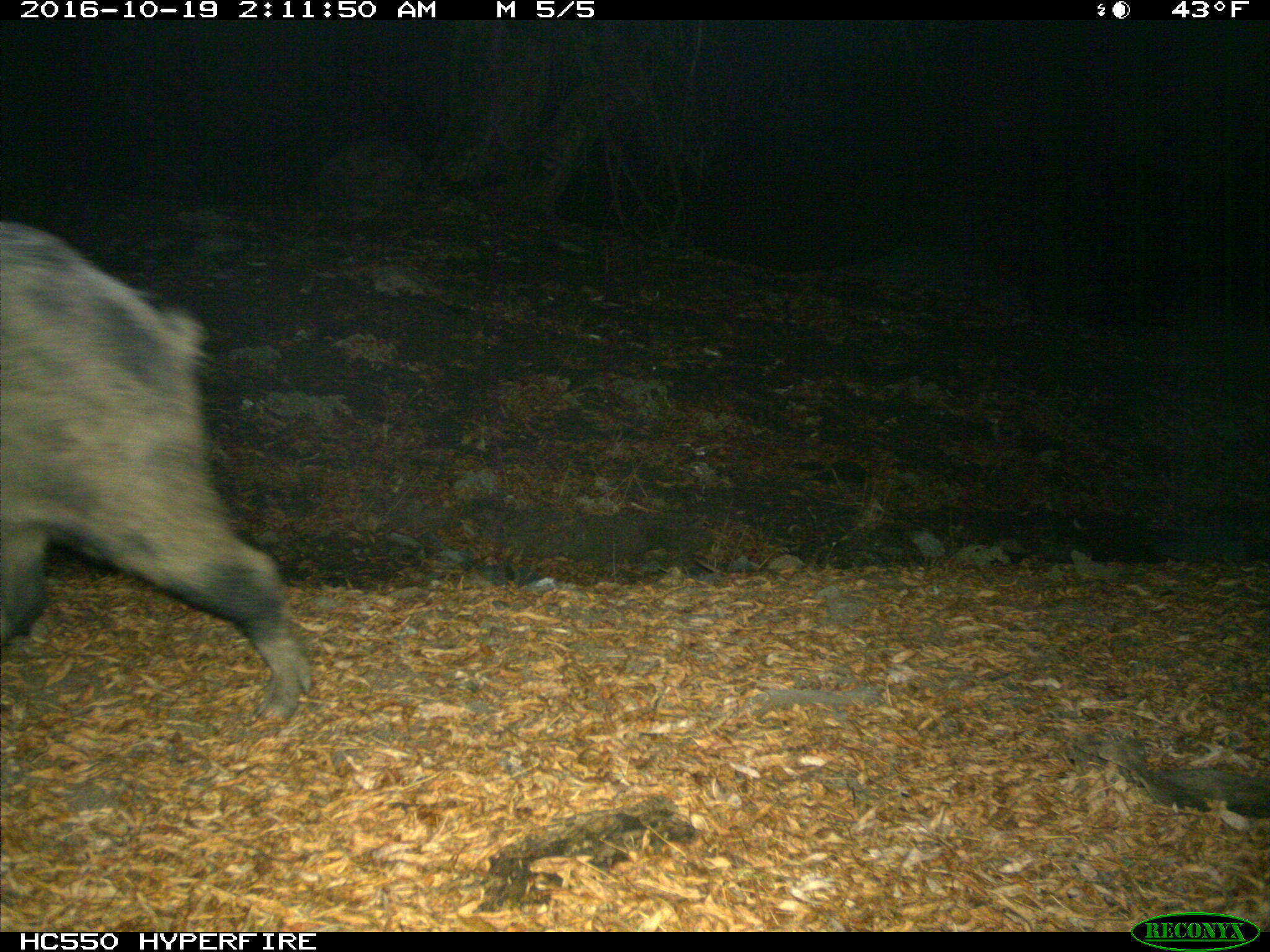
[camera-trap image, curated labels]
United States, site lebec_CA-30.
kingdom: Animalia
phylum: Chordata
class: Mammalia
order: Artiodactyla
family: Suidae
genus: Sus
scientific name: Sus scrofa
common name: wild boar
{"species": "Sus scrofa (wild boar)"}